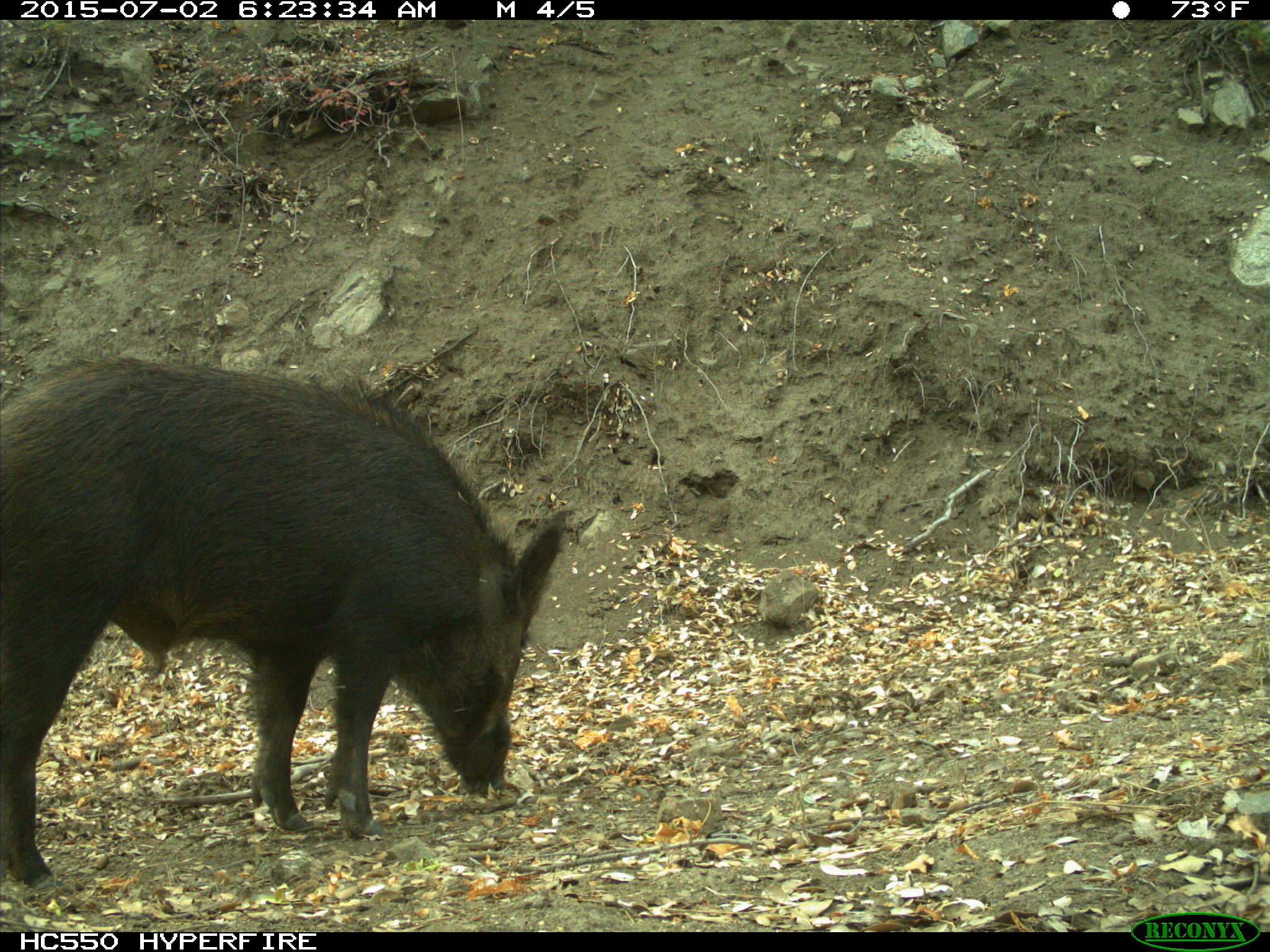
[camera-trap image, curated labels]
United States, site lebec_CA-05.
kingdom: Animalia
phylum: Chordata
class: Mammalia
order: Artiodactyla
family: Suidae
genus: Sus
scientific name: Sus scrofa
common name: wild boar